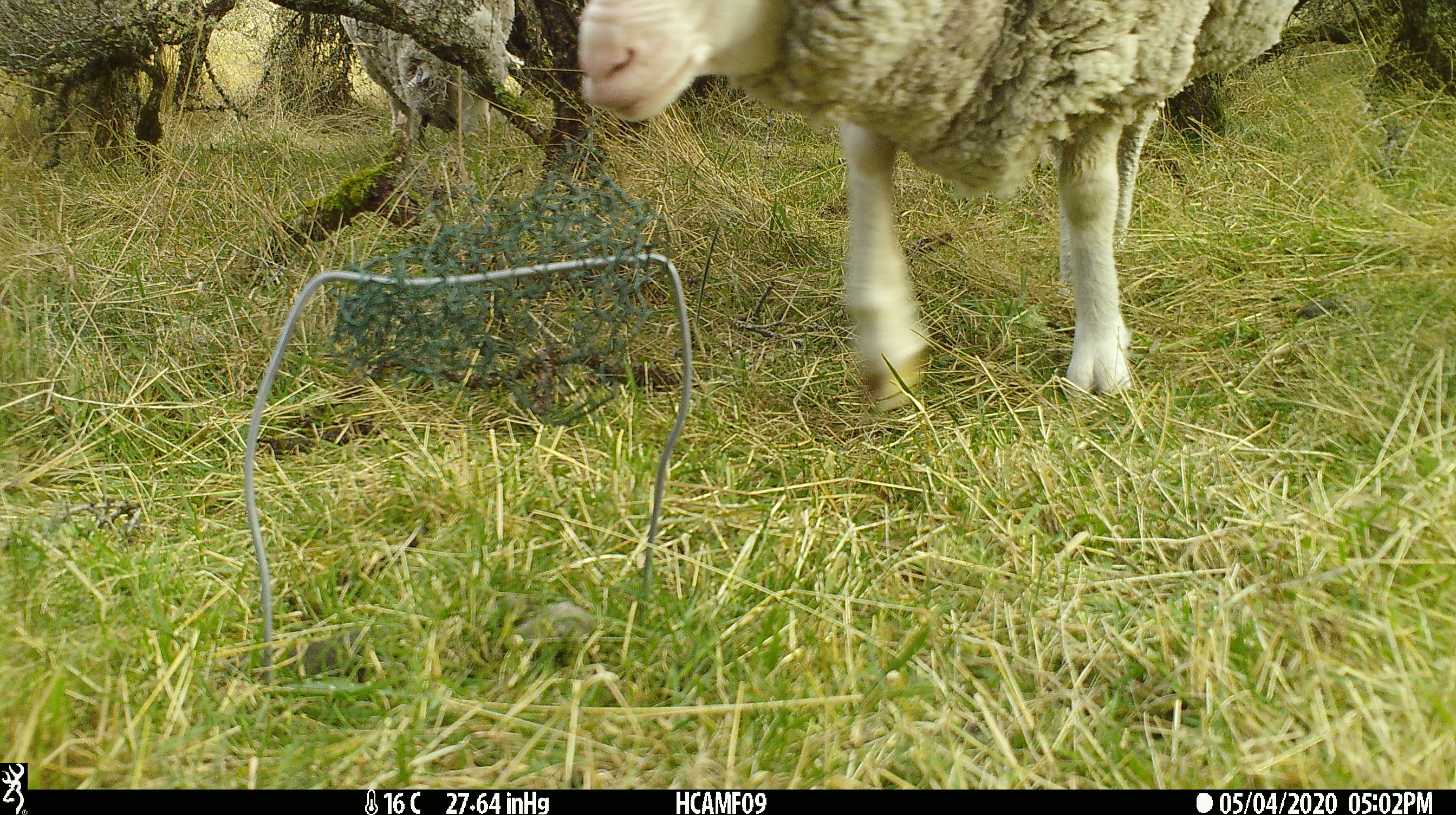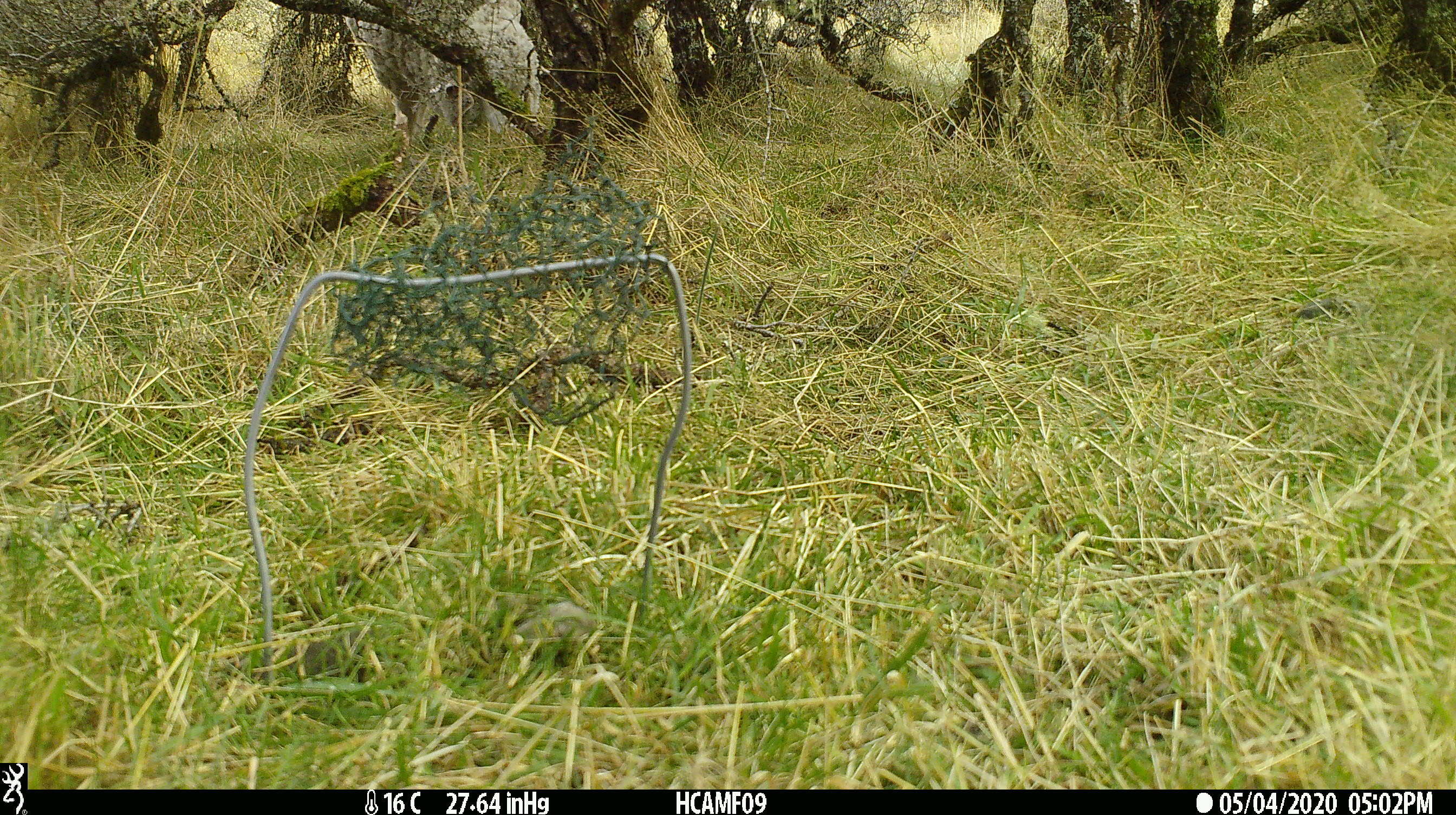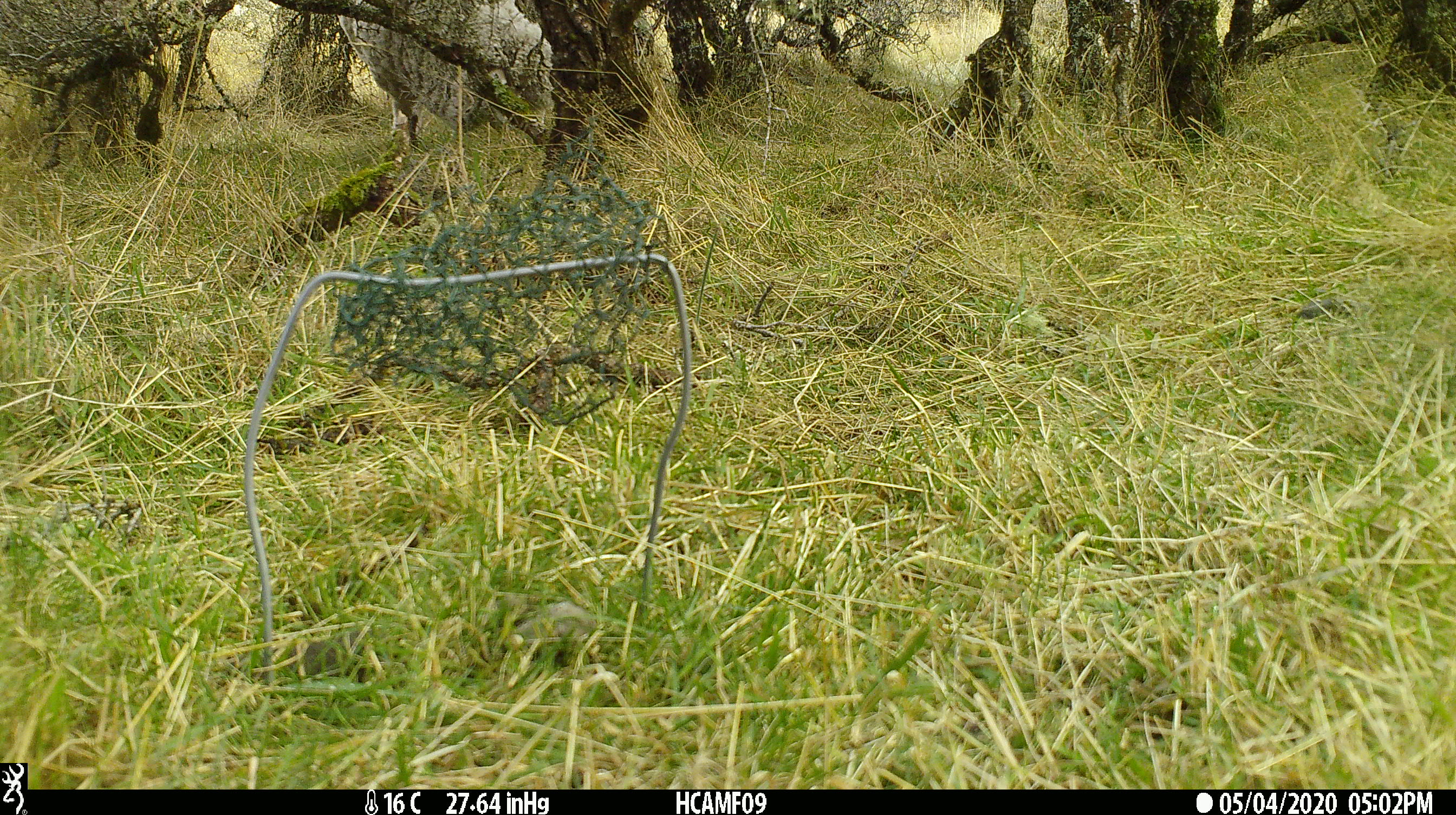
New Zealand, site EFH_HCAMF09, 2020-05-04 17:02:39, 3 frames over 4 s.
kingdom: Animalia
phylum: Chordata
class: Mammalia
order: Artiodactyla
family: Bovidae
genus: Ovis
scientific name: Ovis aries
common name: domestic sheep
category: sheep